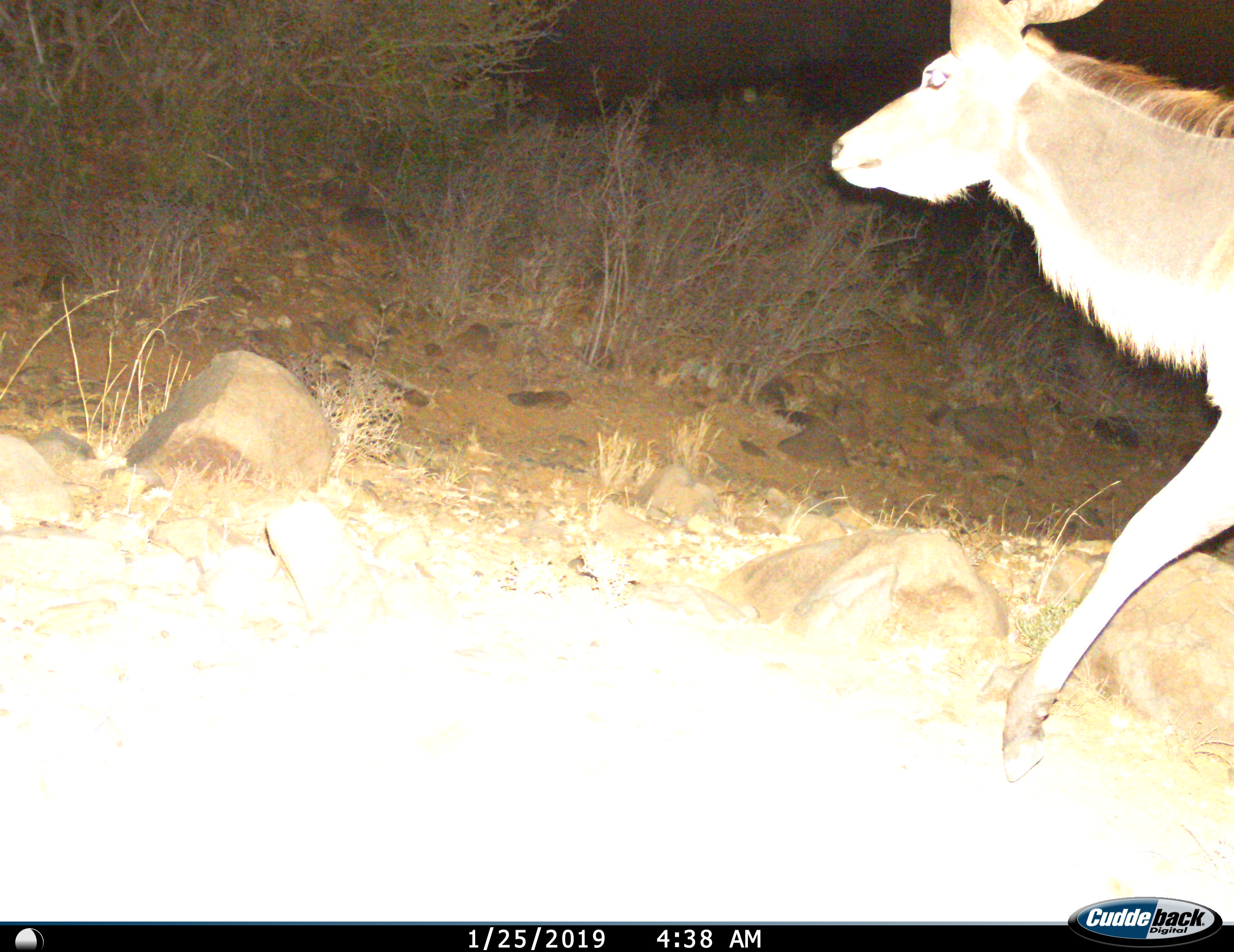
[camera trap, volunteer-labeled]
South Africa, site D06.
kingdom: Animalia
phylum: Chordata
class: Mammalia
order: Artiodactyla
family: Bovidae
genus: Tragelaphus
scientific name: Tragelaphus strepsiceros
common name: greater kudu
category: kudu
Kudu (greater kudu) (Tragelaphus strepsiceros), count 1. Behavior (volunteer vote fractions): standing 0%, resting 0%, moving 100%, interacting 0%. Young present (vote fraction): 14%. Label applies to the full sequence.